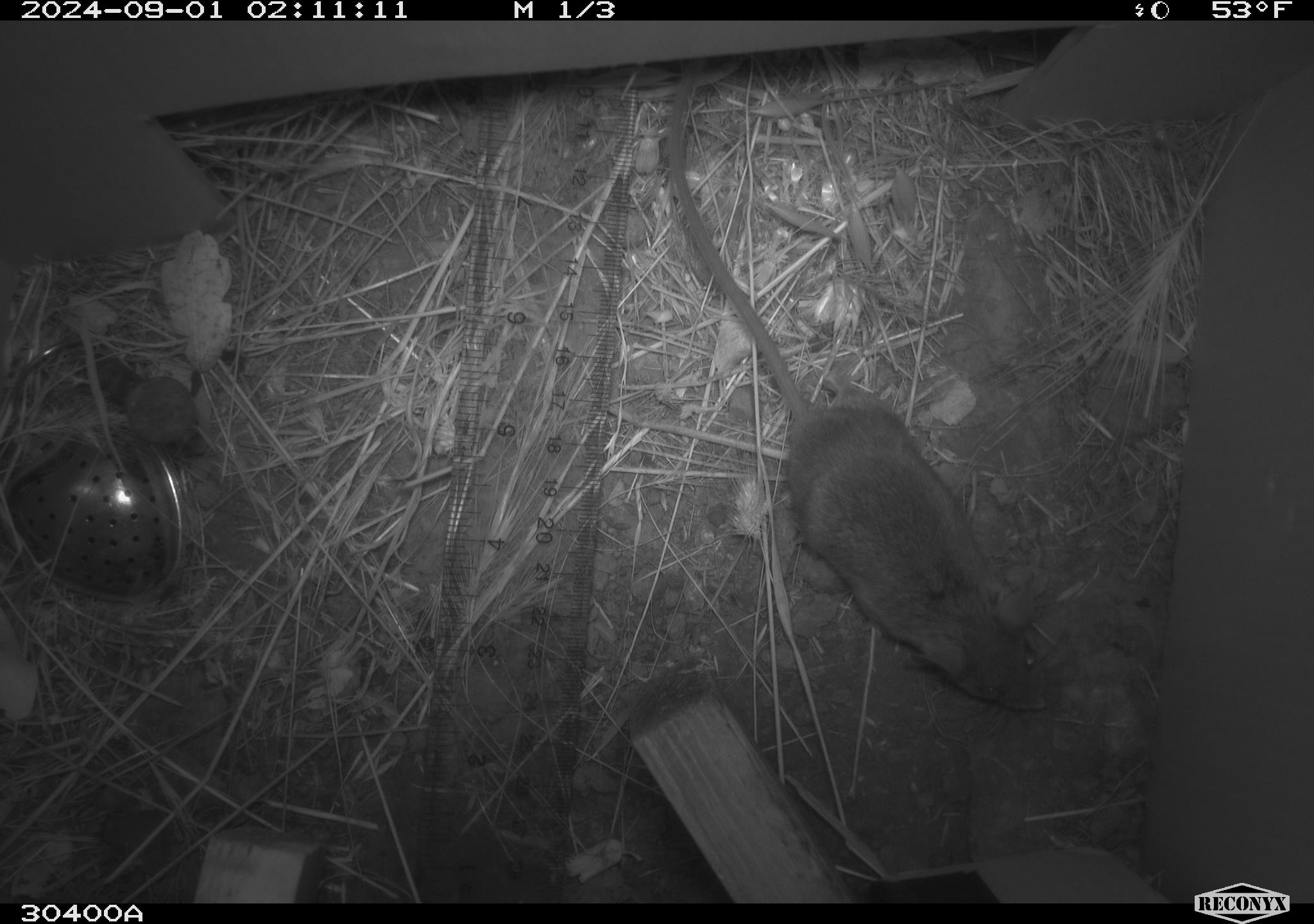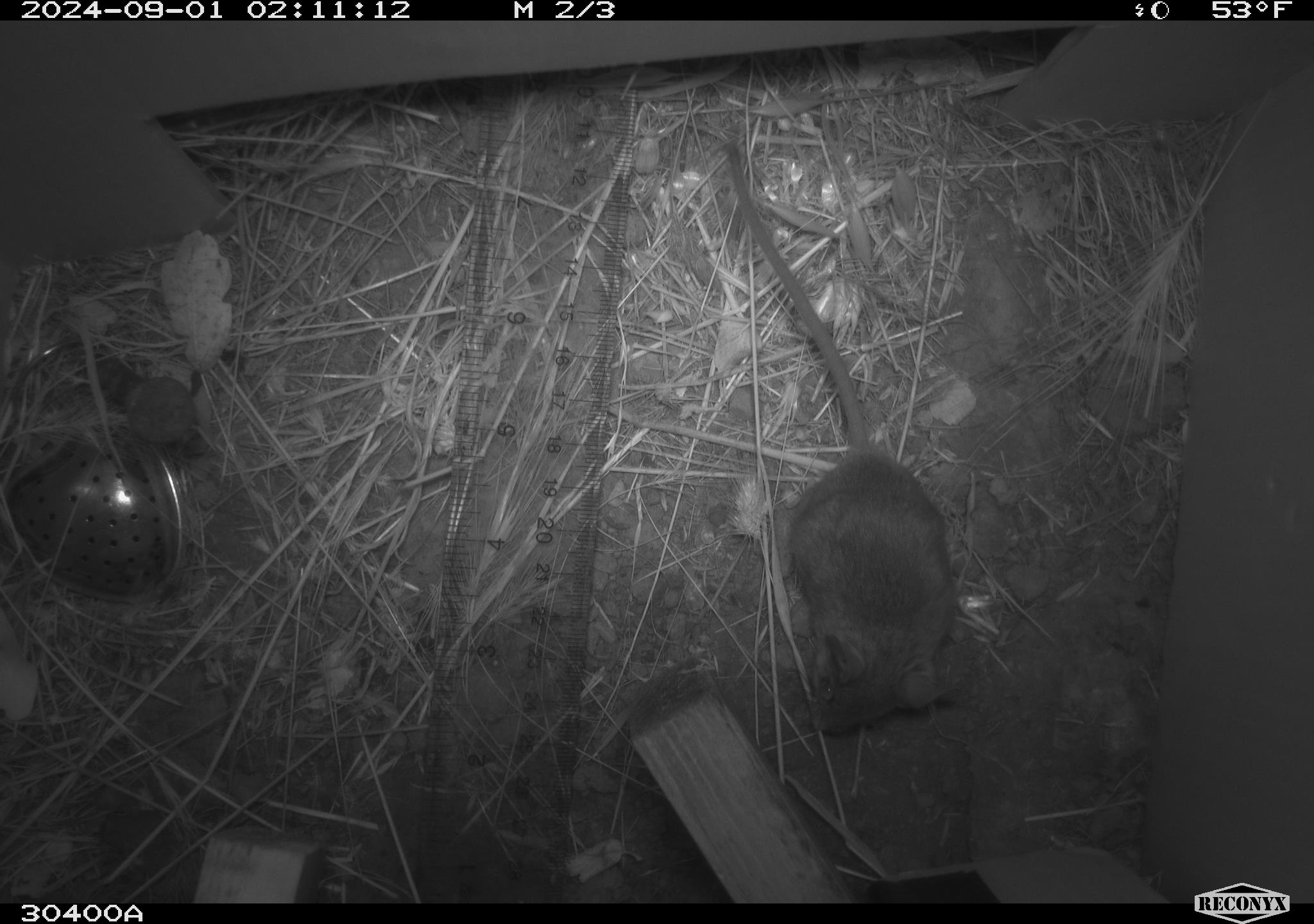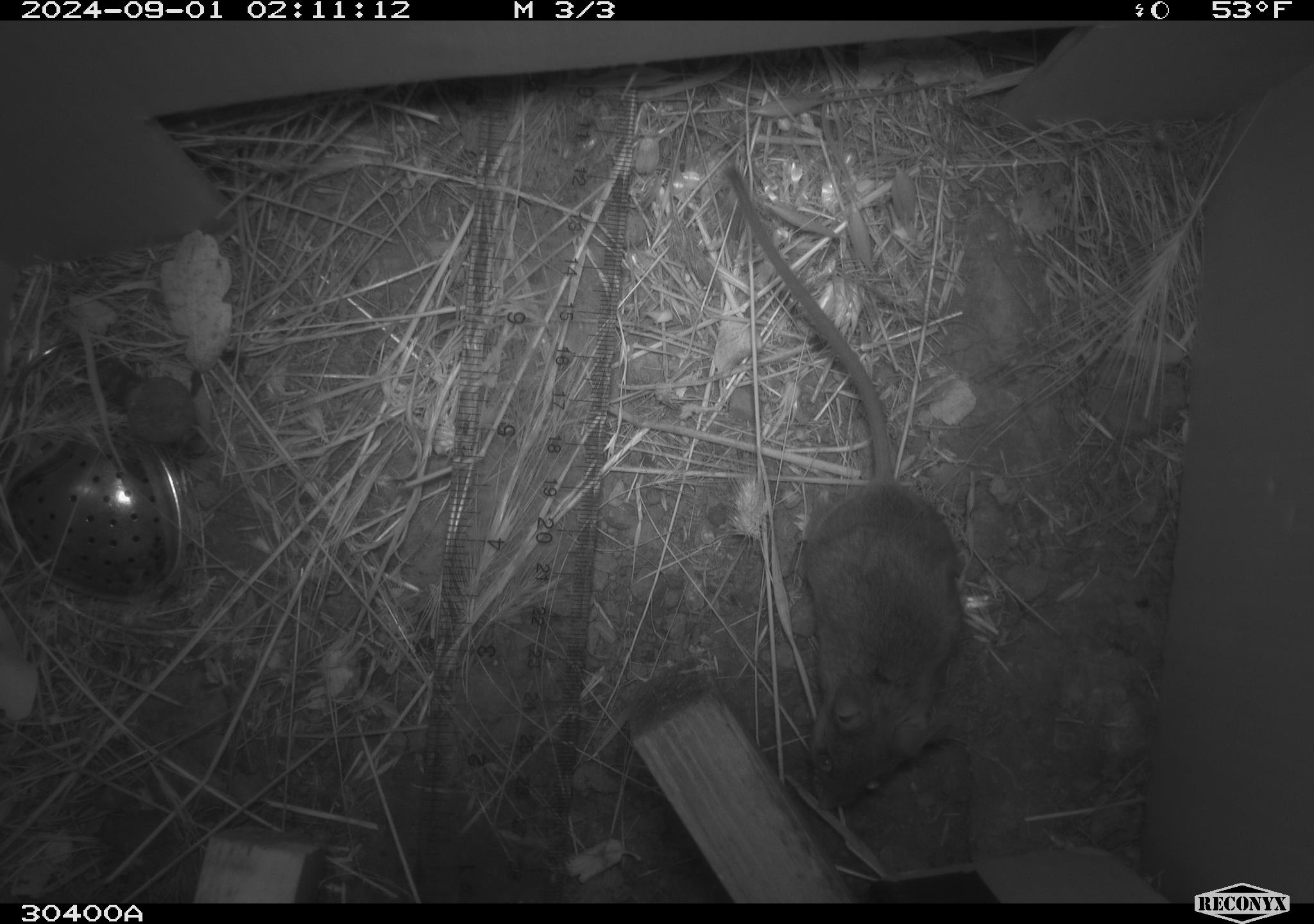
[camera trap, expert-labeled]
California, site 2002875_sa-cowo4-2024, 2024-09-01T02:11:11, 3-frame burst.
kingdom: Animalia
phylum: Chordata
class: Mammalia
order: Rodentia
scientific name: Rodentia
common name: rodent